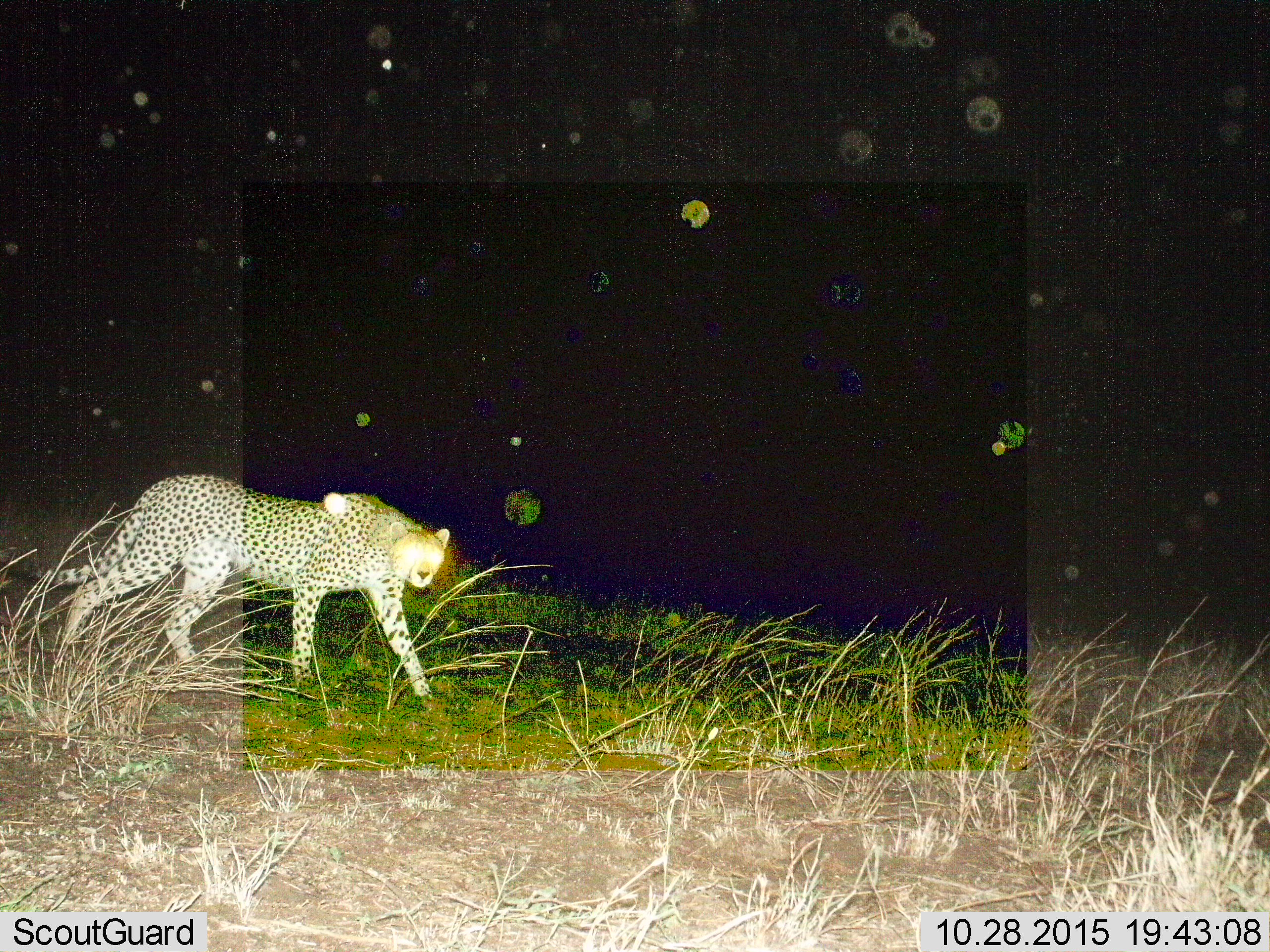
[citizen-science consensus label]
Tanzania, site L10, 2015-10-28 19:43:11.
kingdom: Animalia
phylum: Chordata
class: Mammalia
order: Carnivora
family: Felidae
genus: Acinonyx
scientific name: Acinonyx jubatus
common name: cheetah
Cheetah (Acinonyx jubatus), count 1. Behavior (volunteer vote fractions): standing 33%, resting 0%, moving 78%, interacting 0%. Young present (vote fraction): 0%. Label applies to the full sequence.